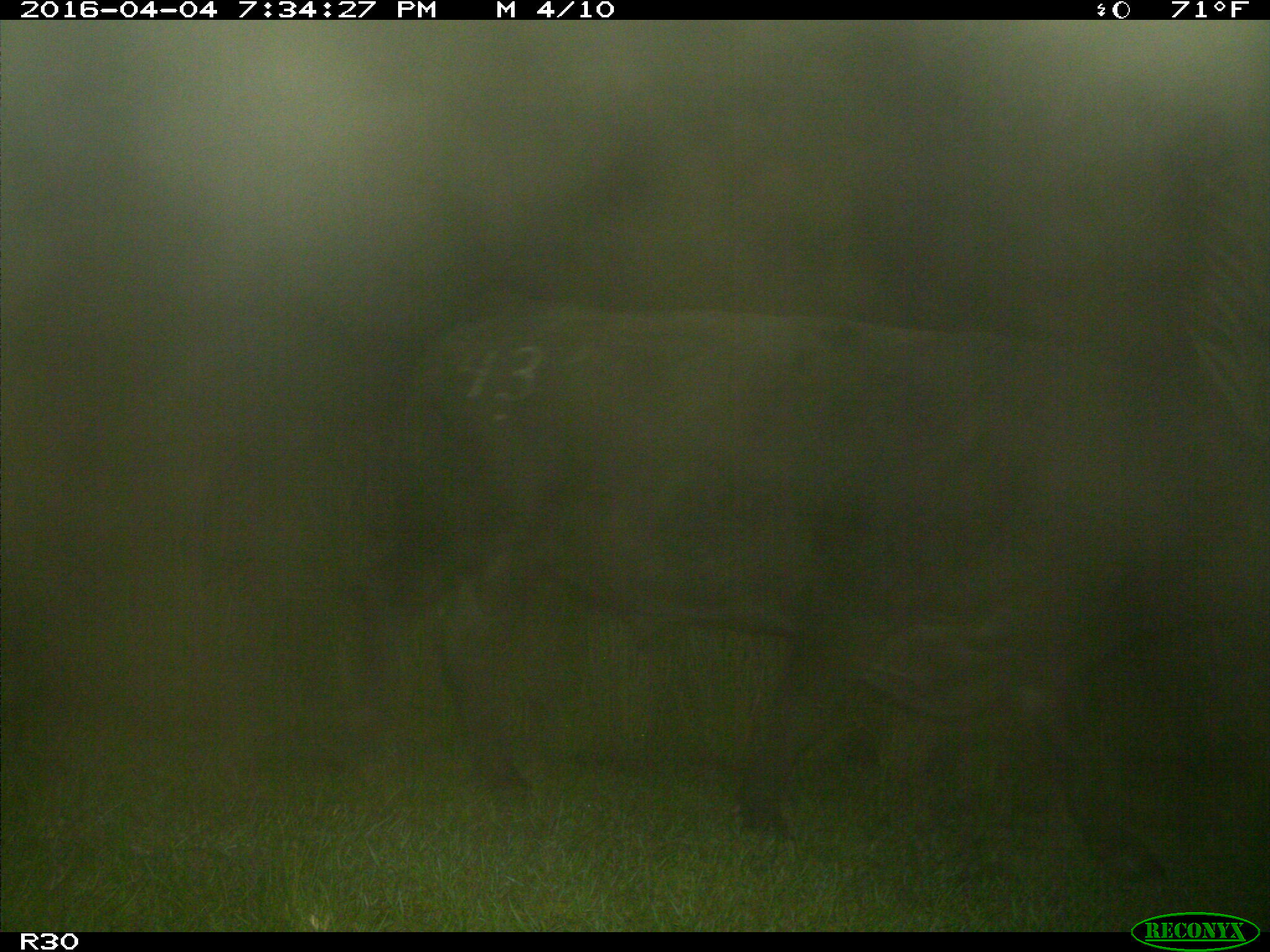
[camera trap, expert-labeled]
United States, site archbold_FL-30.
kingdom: Animalia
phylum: Chordata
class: Mammalia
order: Artiodactyla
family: Bovidae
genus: Bos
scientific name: Bos taurus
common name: domestic cow